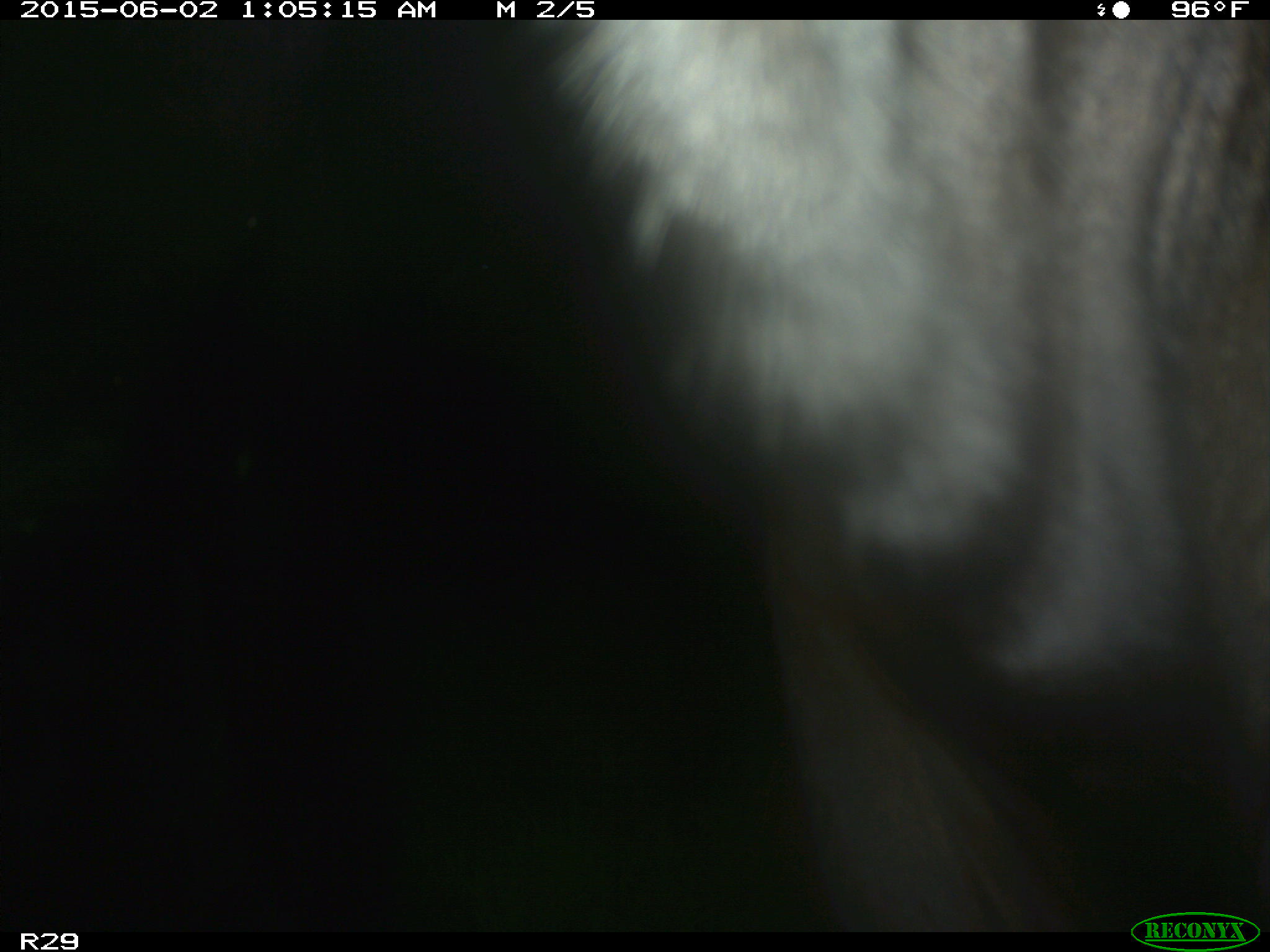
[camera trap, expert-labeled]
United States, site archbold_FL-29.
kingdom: Animalia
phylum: Chordata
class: Mammalia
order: Artiodactyla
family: Bovidae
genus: Bos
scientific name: Bos taurus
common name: domestic cow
Bos taurus (domestic cow).